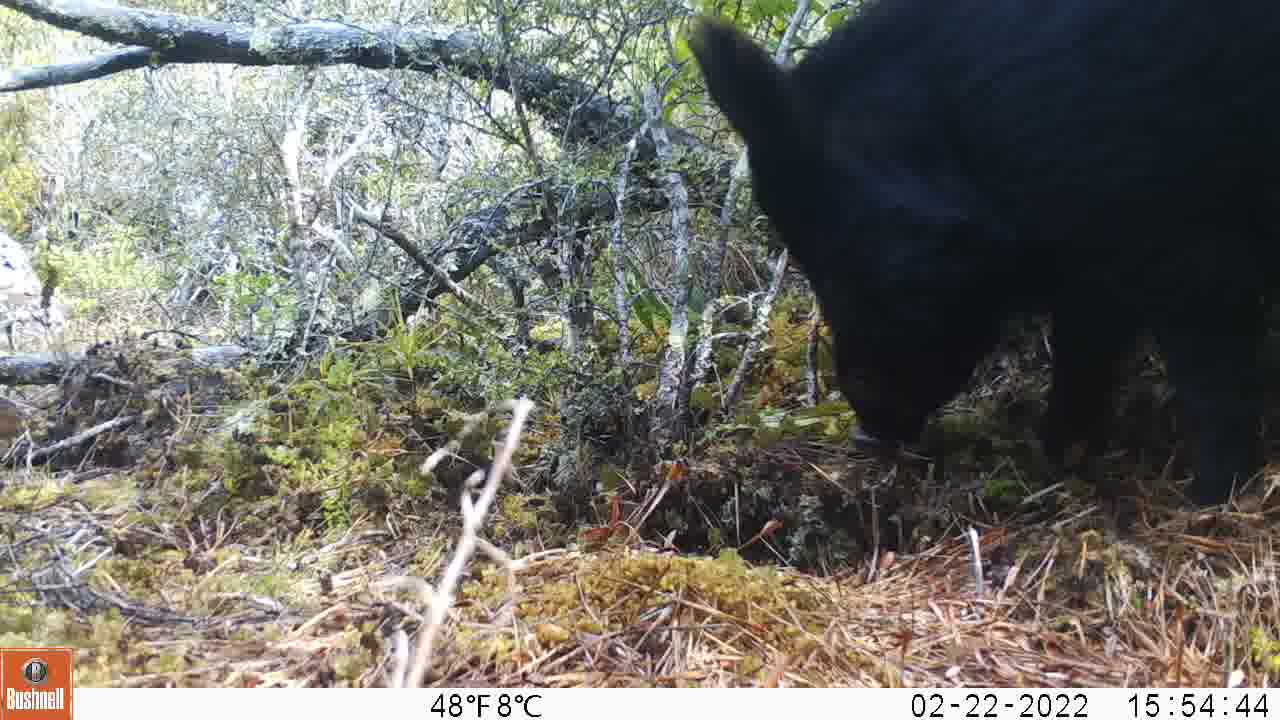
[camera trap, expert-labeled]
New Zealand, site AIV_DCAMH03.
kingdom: Animalia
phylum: Chordata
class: Mammalia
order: Artiodactyla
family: Suidae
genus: Sus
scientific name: Sus scrofa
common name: pig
Pig (Sus scrofa).